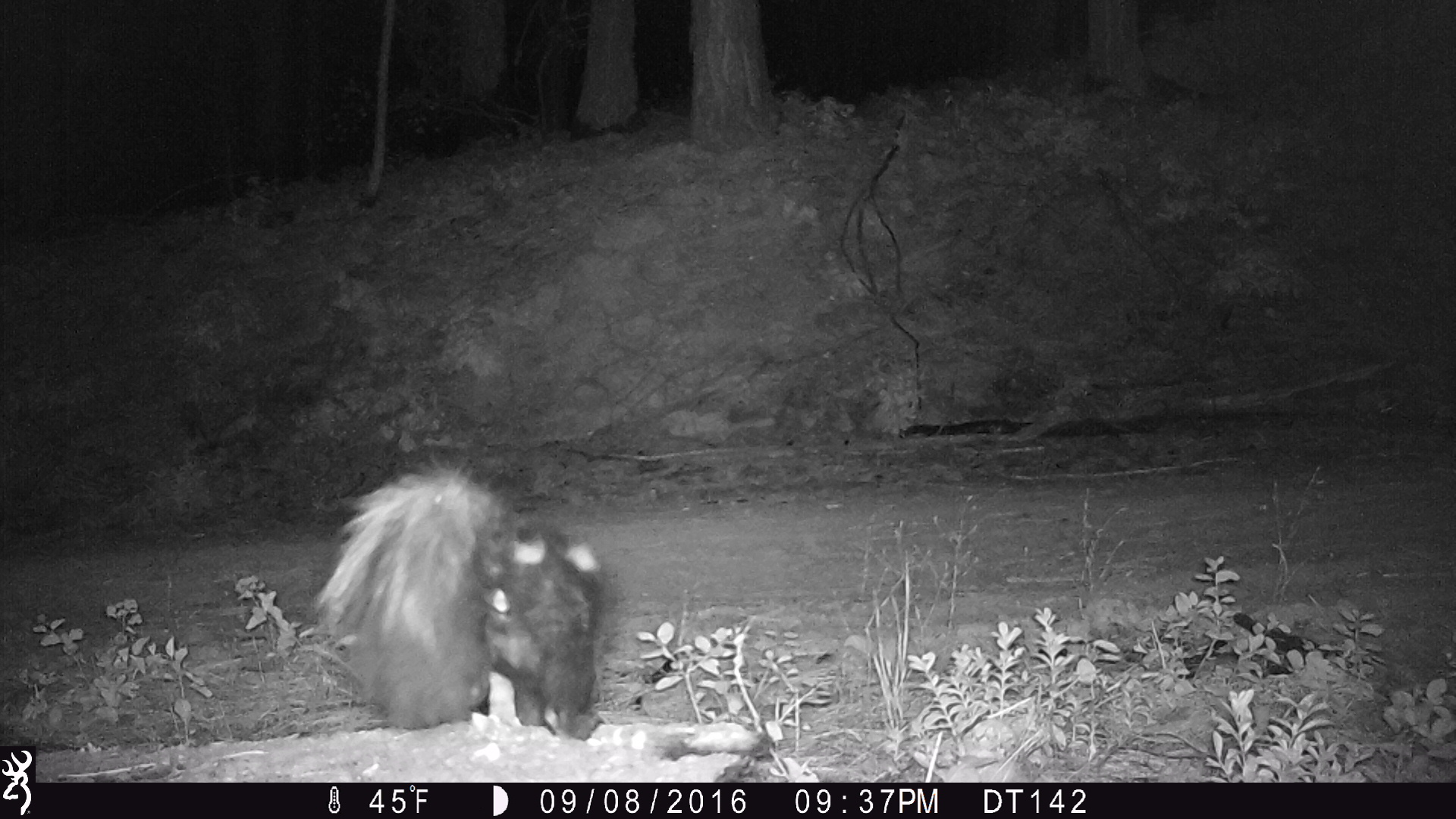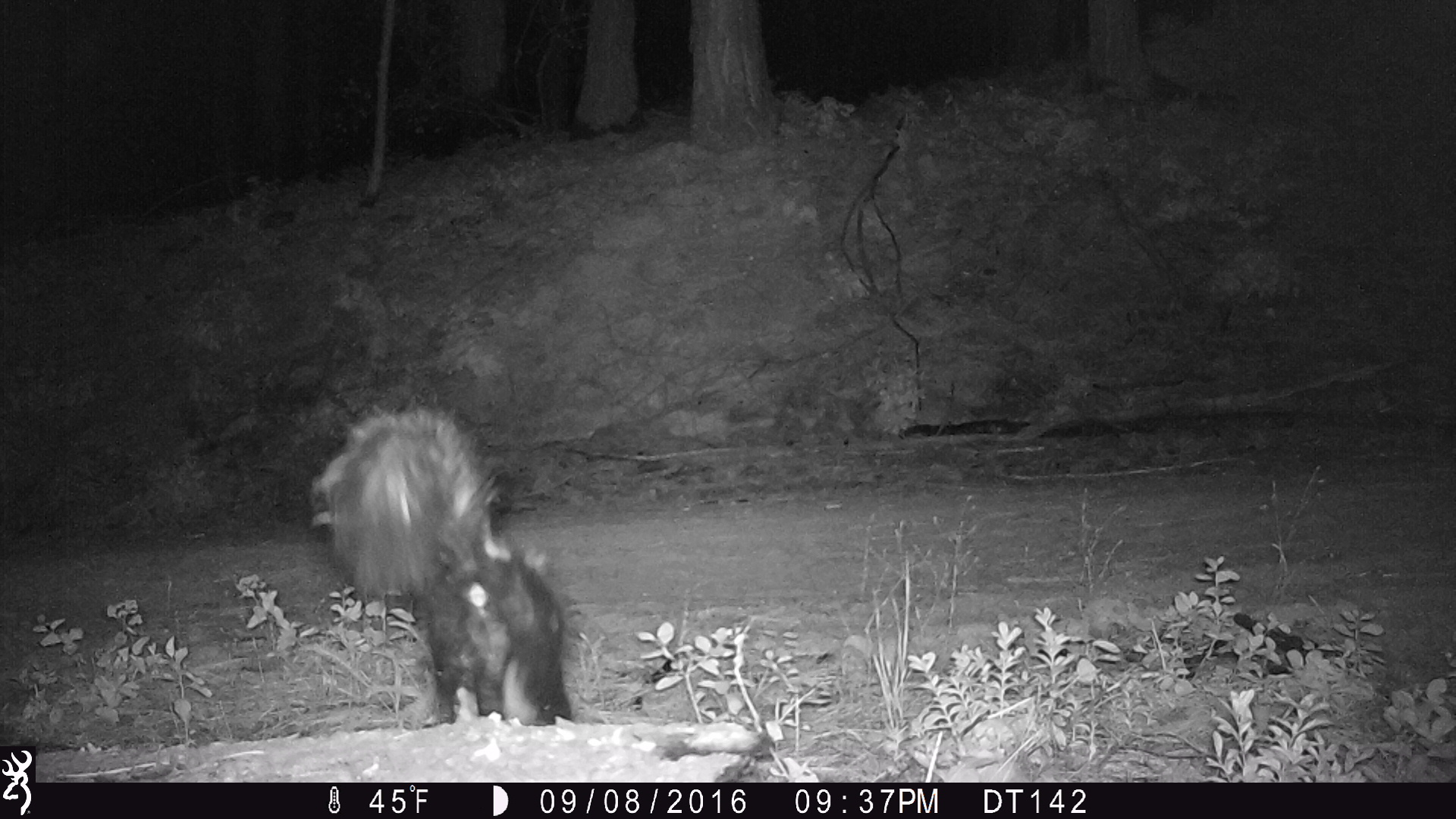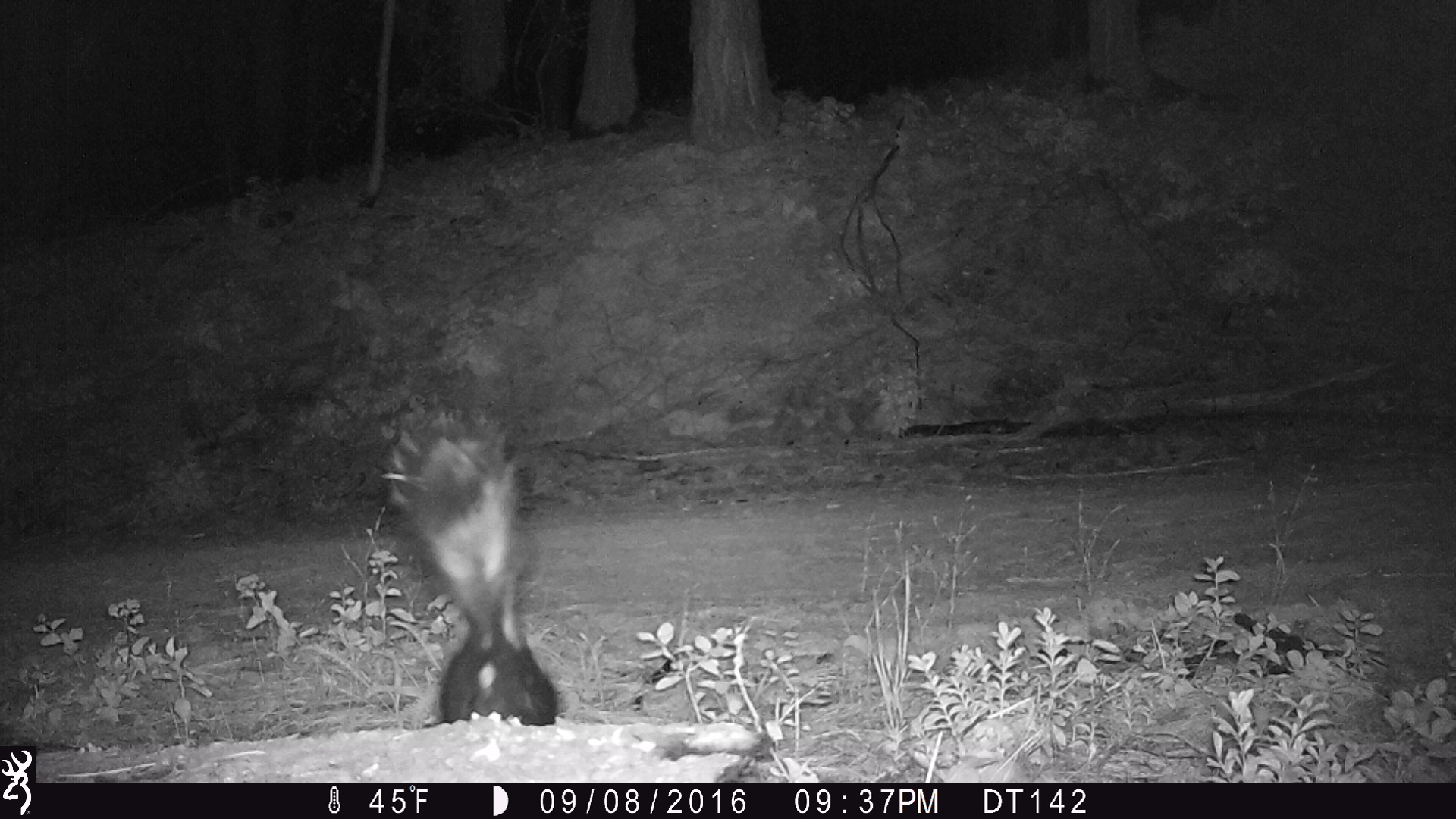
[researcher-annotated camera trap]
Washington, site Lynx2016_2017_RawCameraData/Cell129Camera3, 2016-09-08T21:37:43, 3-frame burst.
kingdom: Animalia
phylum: Chordata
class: Mammalia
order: Carnivora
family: Mephitidae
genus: Mephitis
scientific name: Mephitis mephitis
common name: striped skunk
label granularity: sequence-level